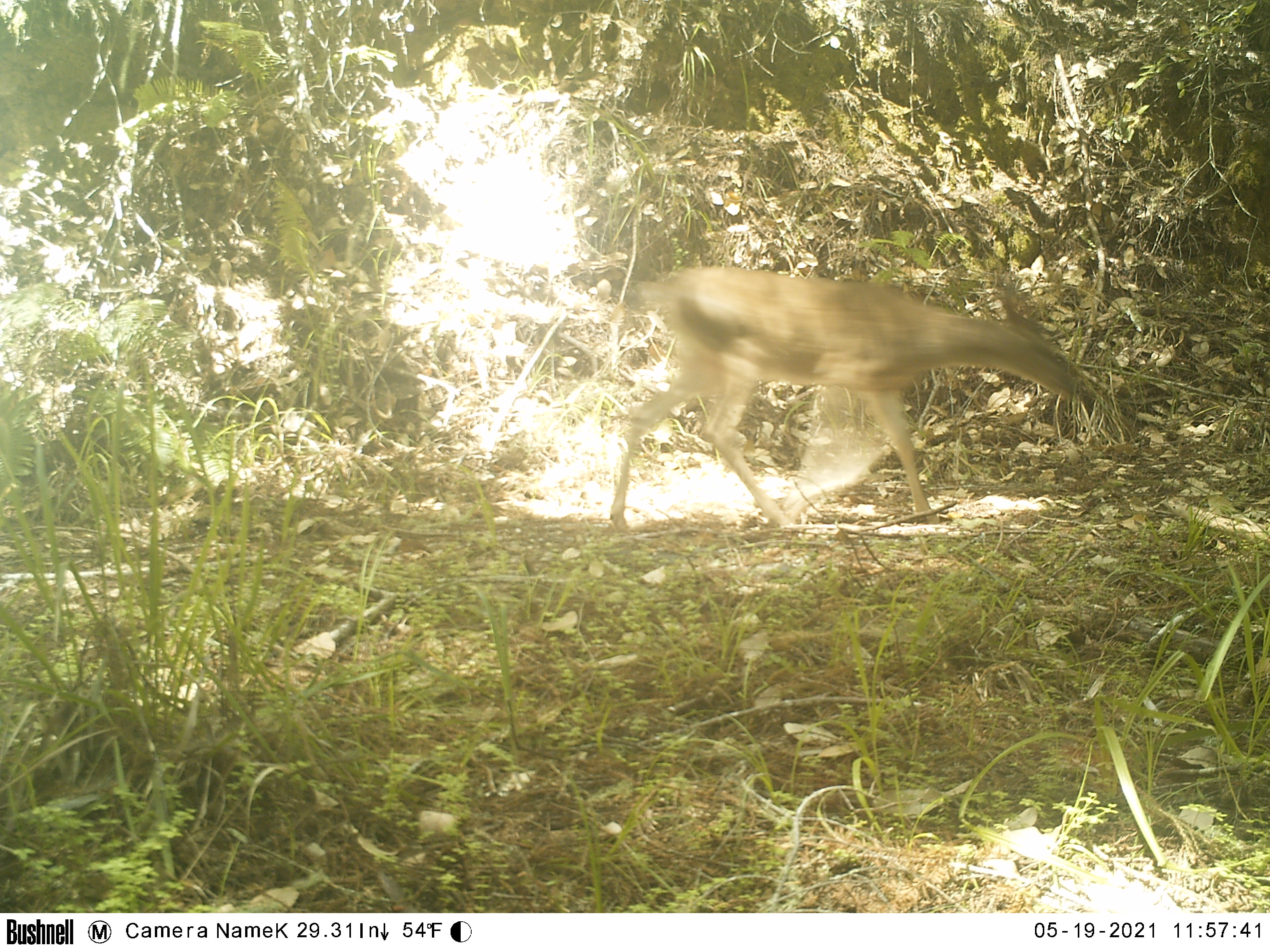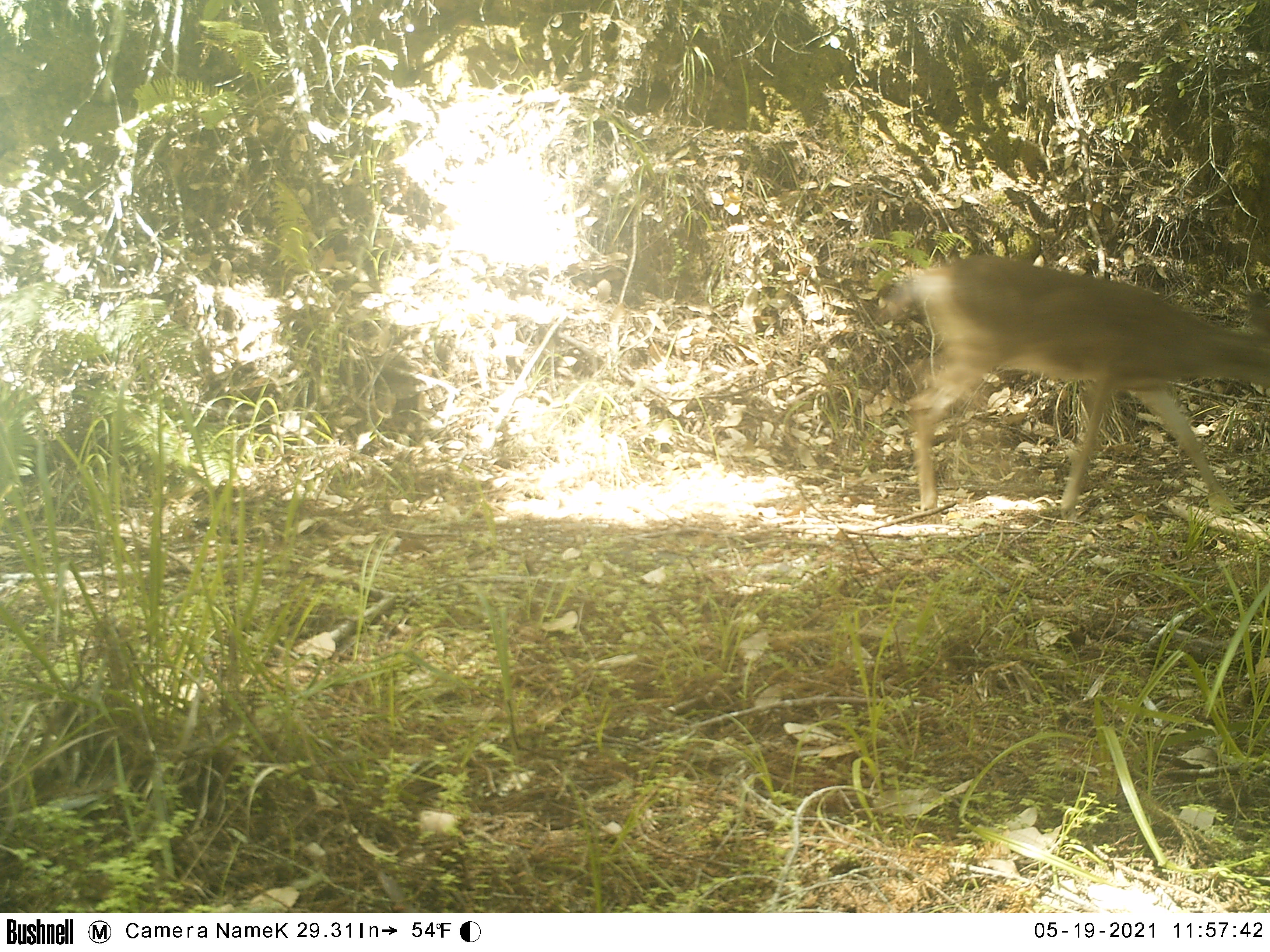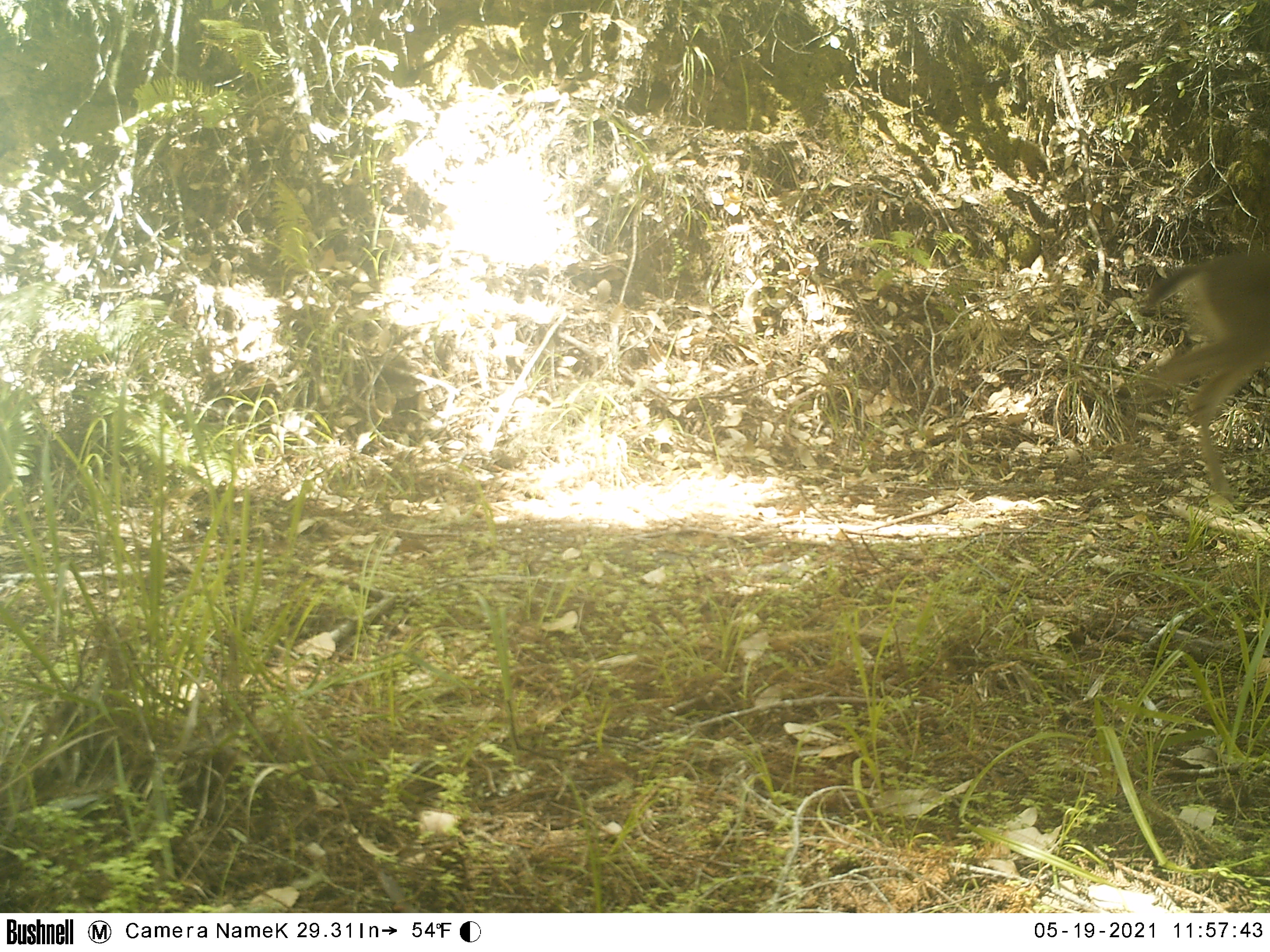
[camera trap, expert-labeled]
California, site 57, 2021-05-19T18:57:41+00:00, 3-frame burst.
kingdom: Animalia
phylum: Chordata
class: Mammalia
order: Artiodactyla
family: Cervidae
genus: Odocoileus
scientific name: Odocoileus hemionus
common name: mule deer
Mule deer (Odocoileus hemionus).